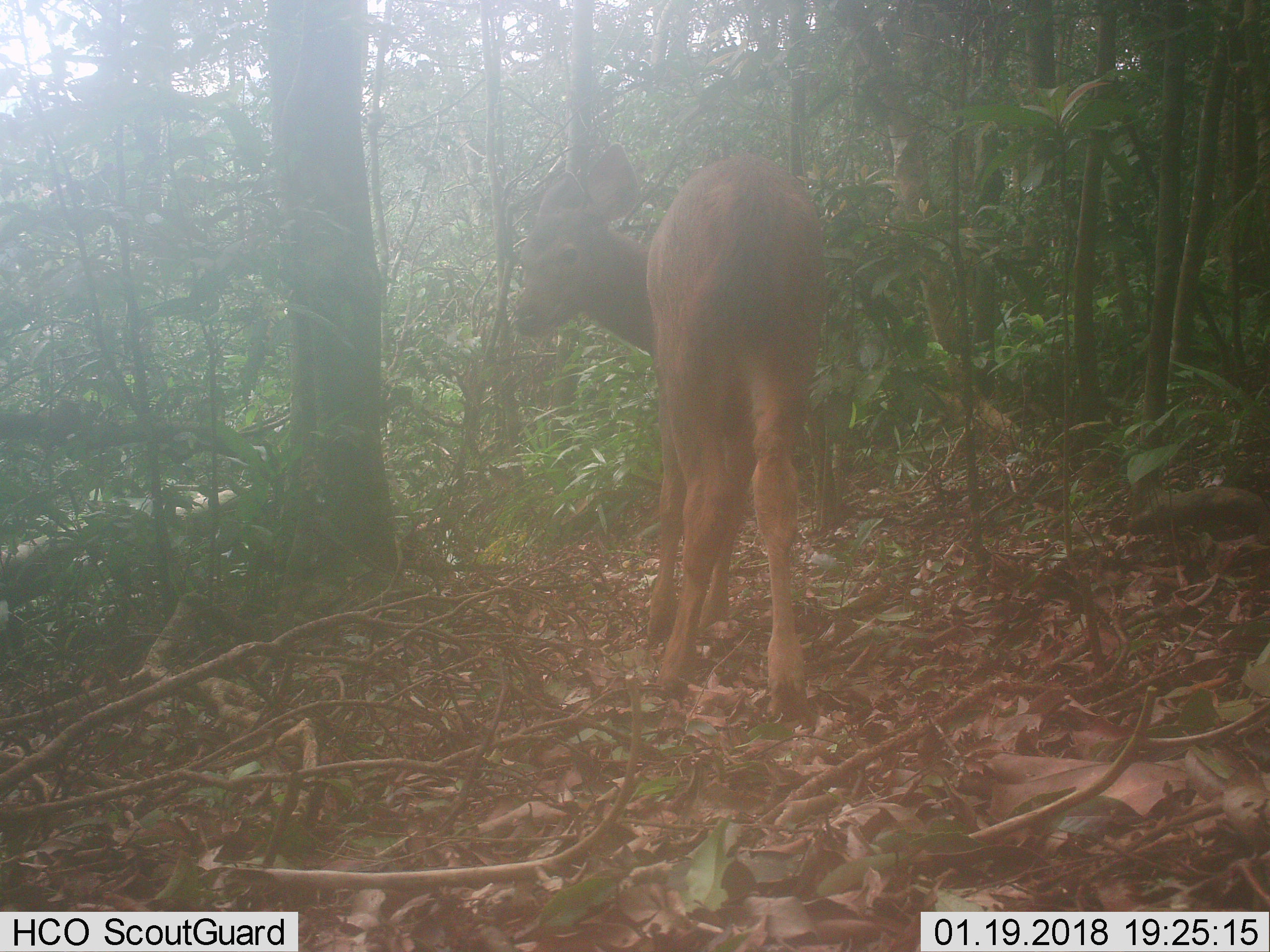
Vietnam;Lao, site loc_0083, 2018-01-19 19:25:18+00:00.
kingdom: Animalia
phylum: Chordata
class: Mammalia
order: Artiodactyla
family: Cervidae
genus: Rusa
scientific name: Rusa unicolor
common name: sambar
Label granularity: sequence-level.